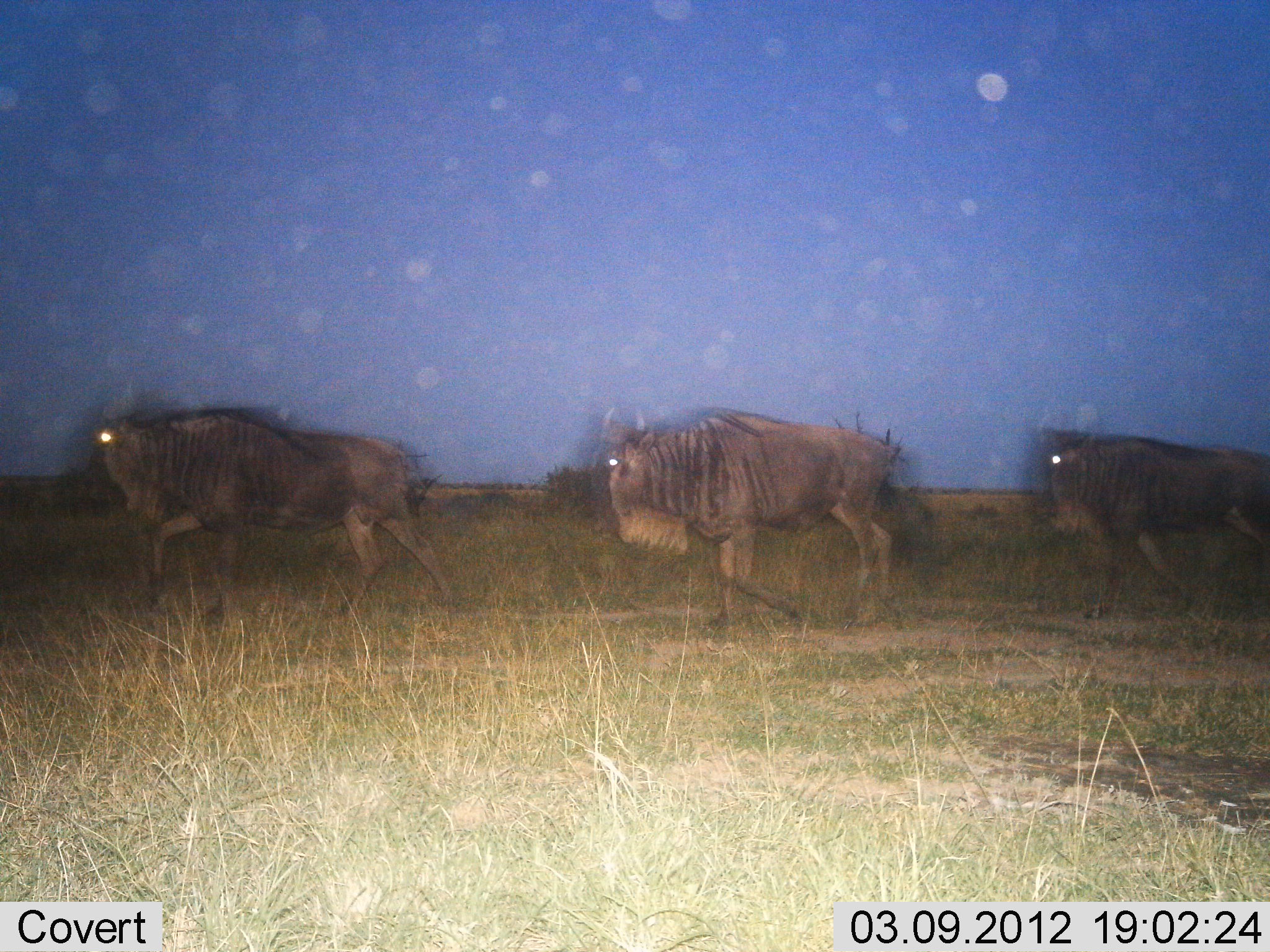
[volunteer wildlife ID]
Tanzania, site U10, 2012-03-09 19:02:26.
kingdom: Animalia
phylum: Chordata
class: Mammalia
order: Artiodactyla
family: Bovidae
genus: Connochaetes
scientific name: Connochaetes taurinus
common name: blue wildebeest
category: wildebeest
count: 3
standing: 4%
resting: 0%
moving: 100%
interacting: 0%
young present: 0%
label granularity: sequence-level